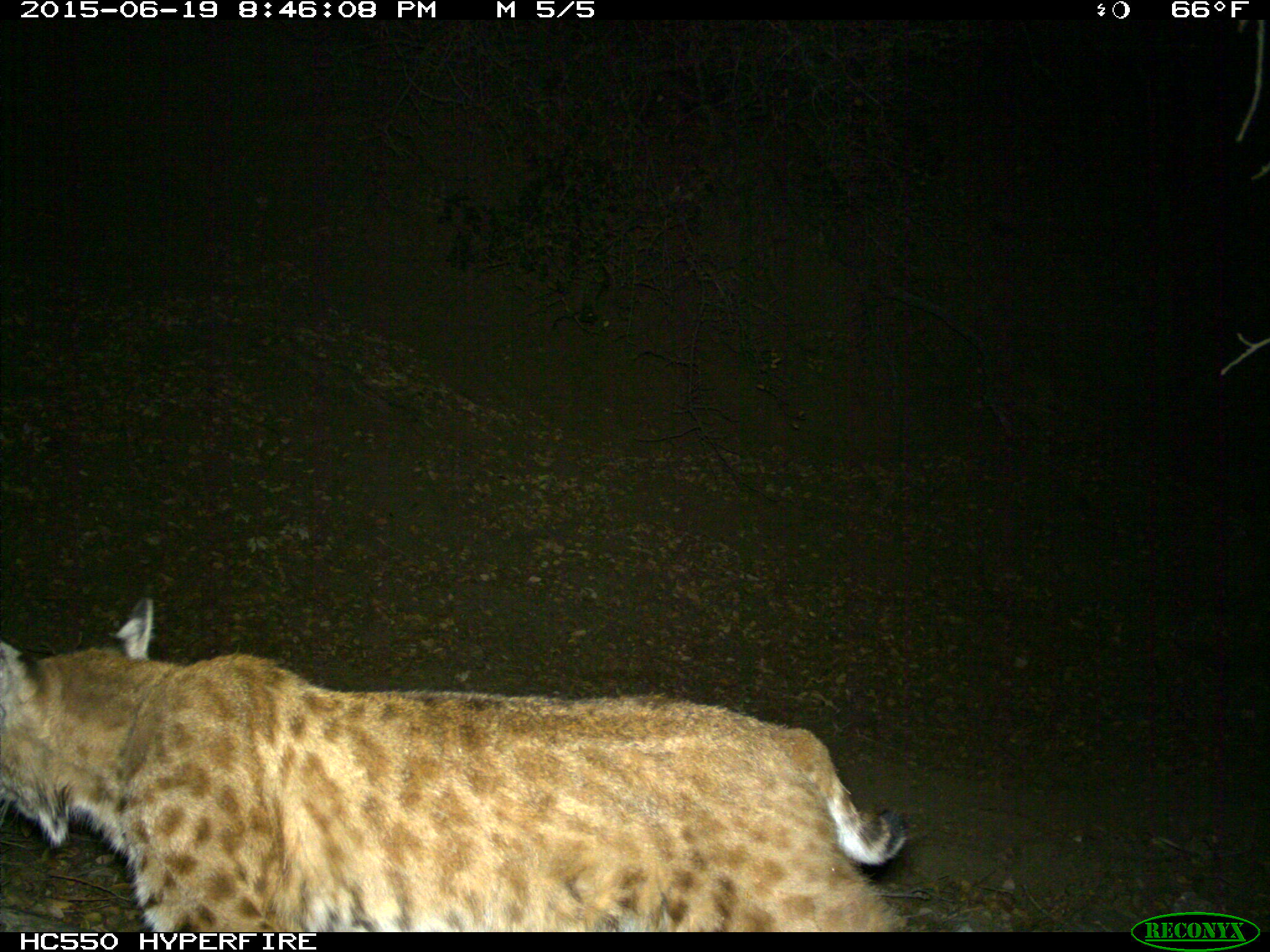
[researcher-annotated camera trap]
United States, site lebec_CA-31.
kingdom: Animalia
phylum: Chordata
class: Mammalia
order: Carnivora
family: Felidae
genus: Lynx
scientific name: Lynx rufus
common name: bobcat